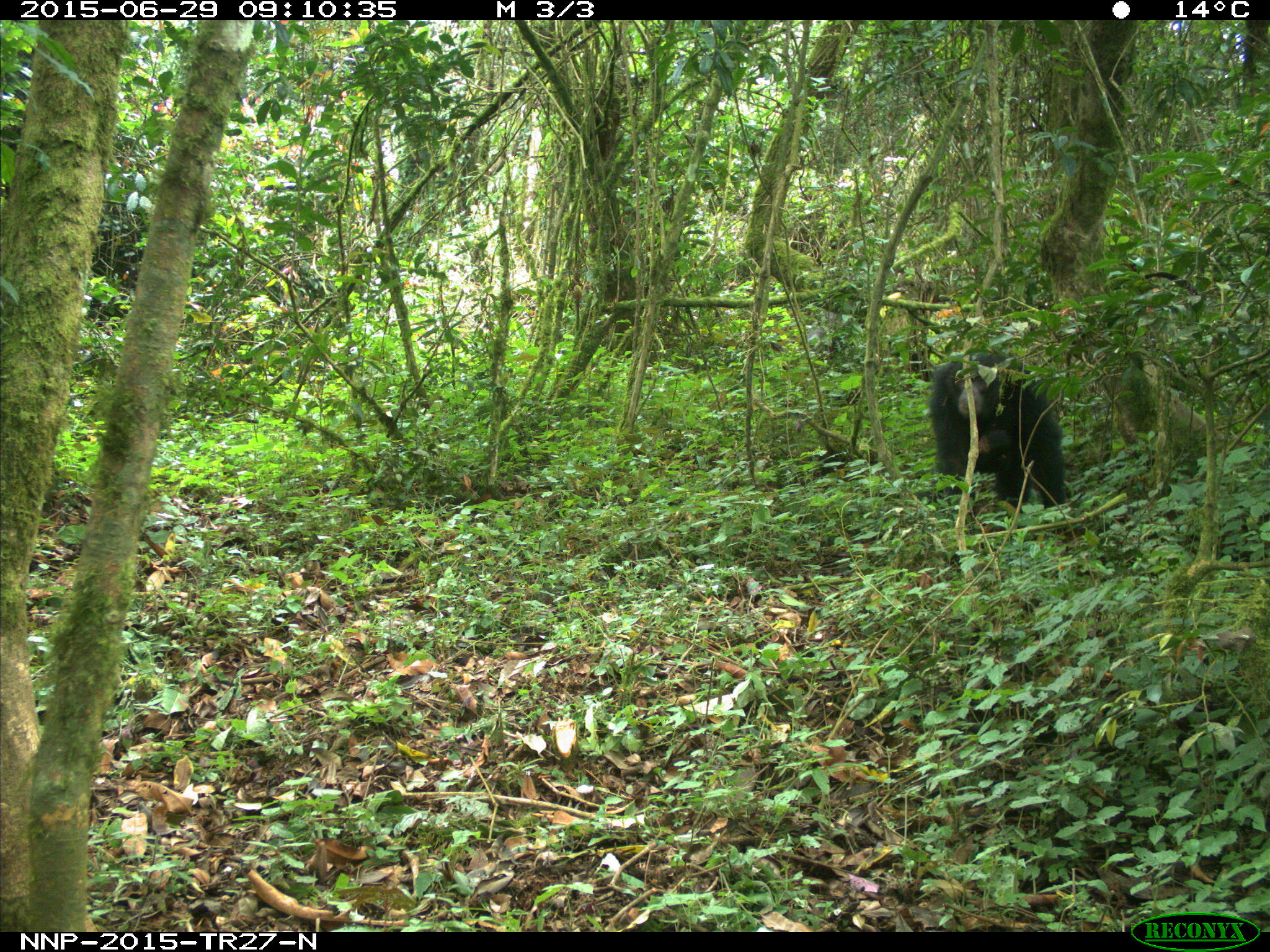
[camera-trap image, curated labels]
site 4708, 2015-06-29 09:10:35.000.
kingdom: Animalia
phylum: Chordata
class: Mammalia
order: Primates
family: Hominidae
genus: Pan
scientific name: Pan troglodytes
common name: chimpanzee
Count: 1.